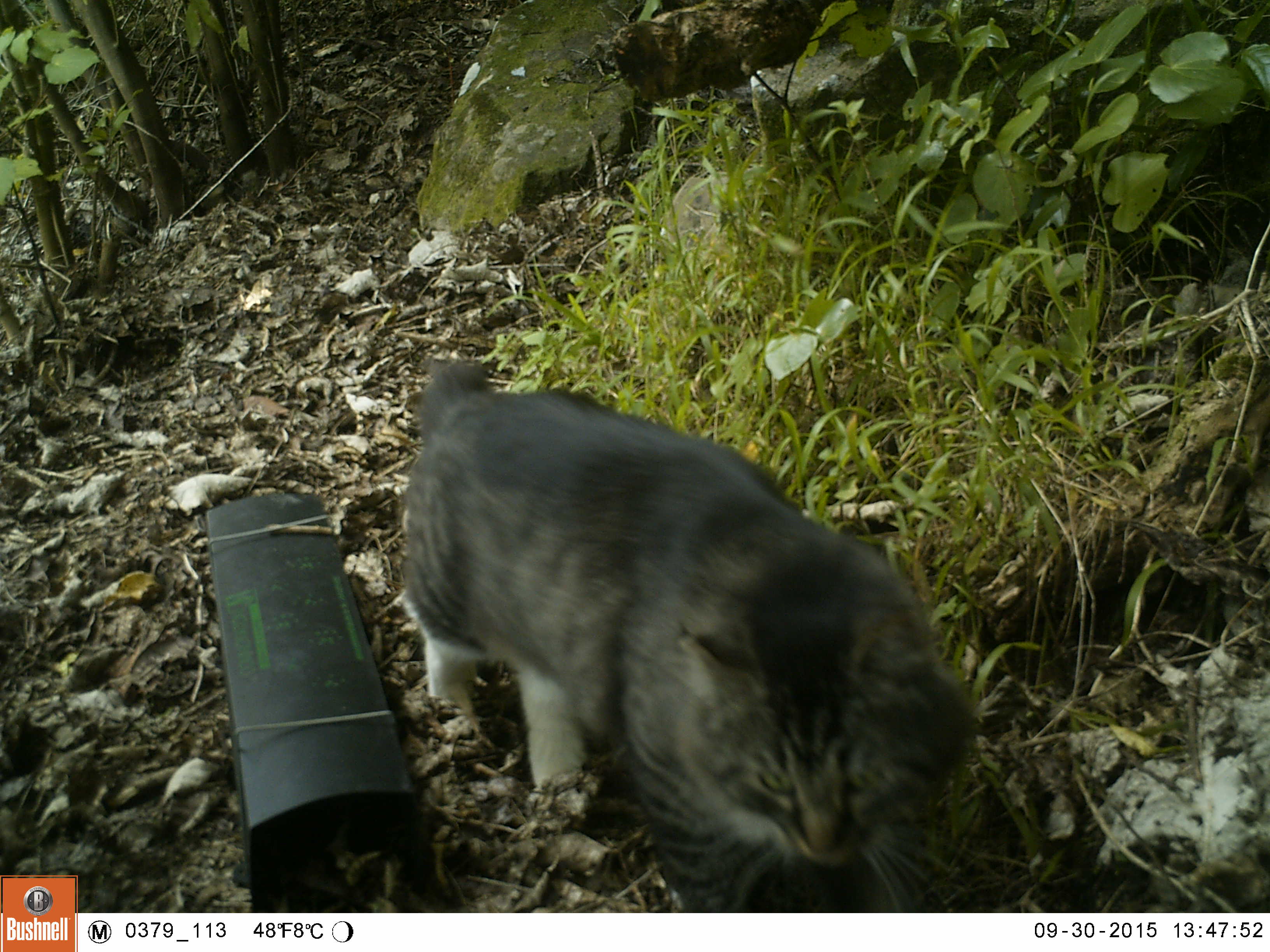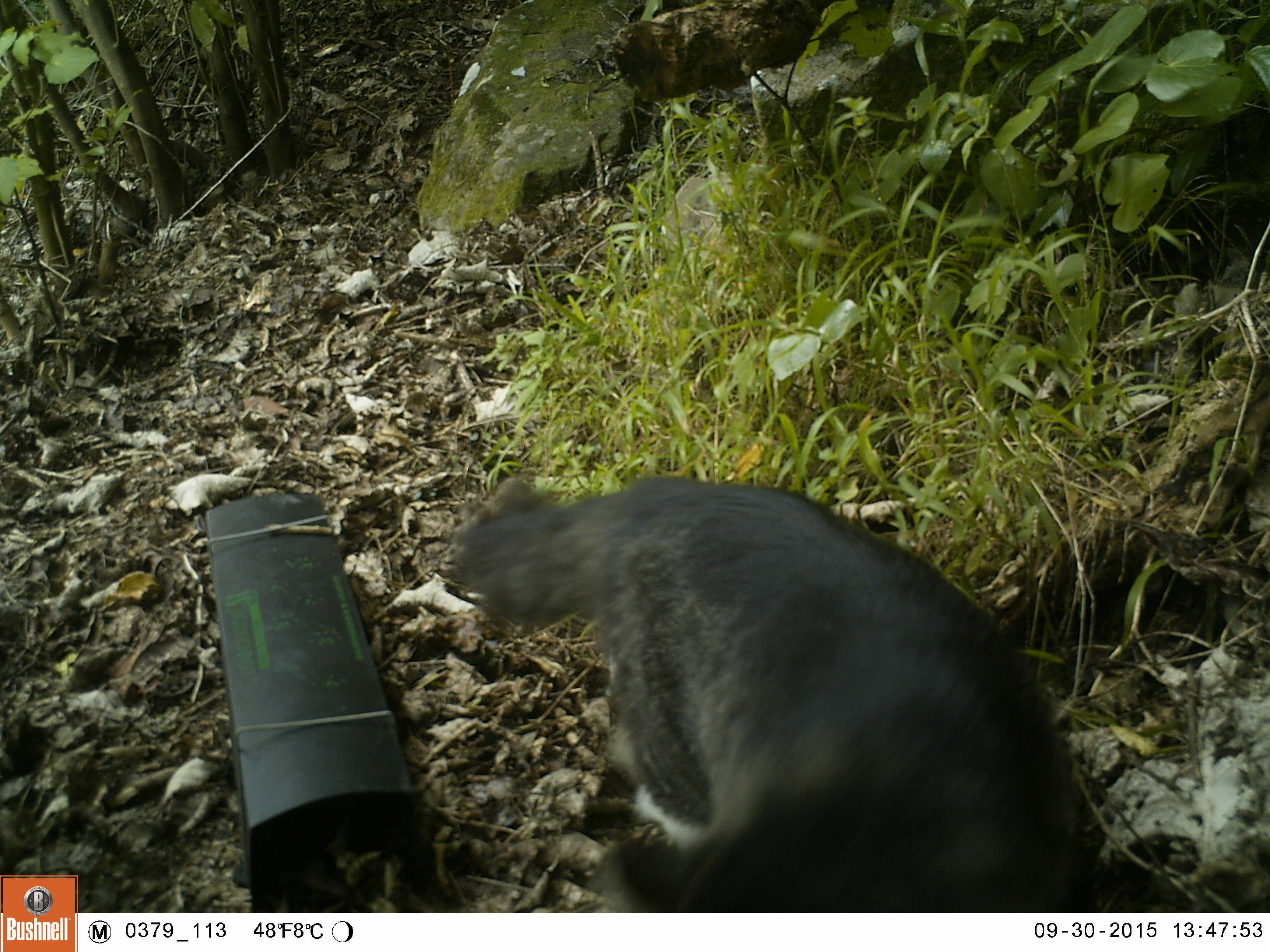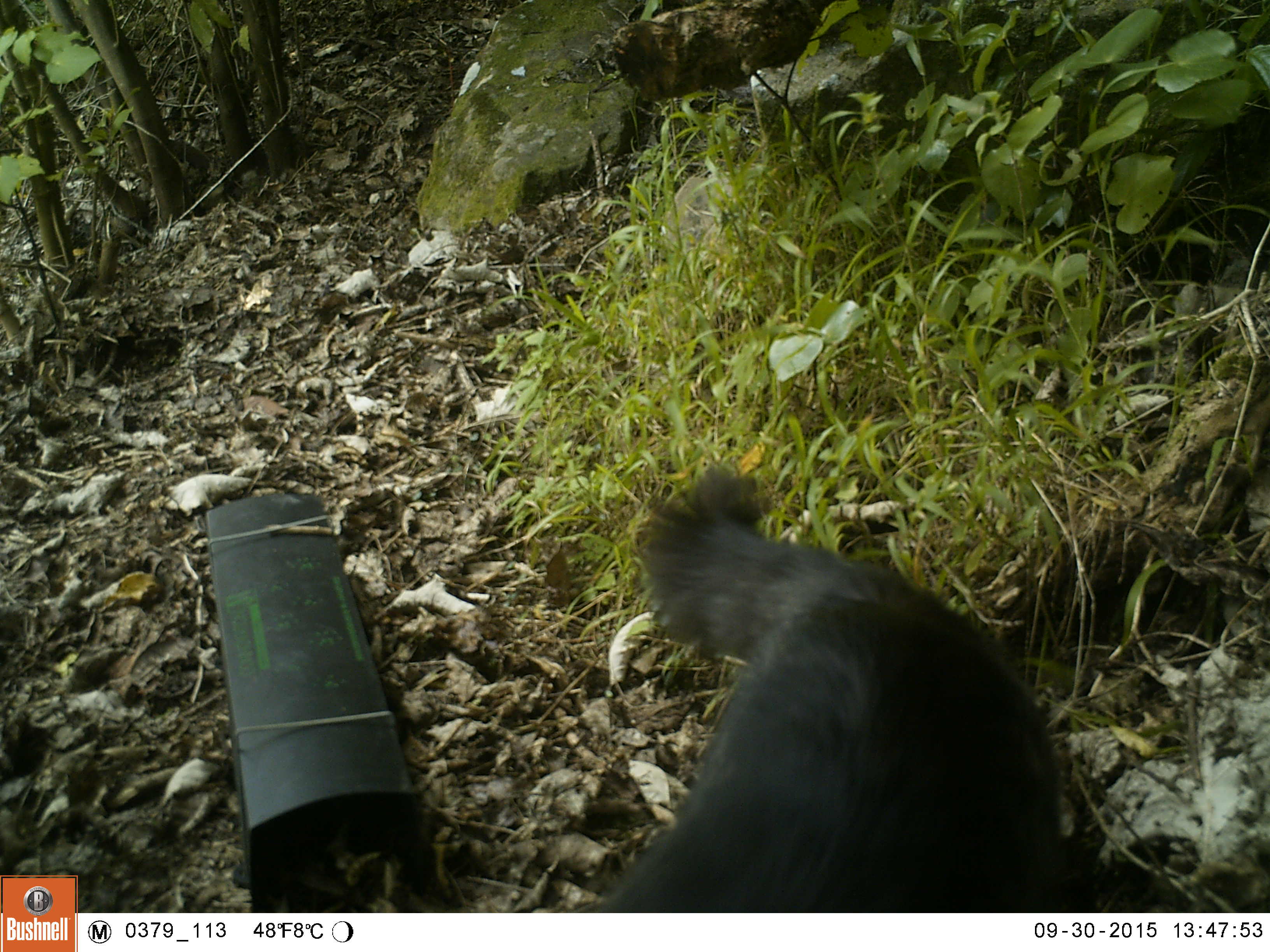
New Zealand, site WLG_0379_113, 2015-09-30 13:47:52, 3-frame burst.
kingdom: Animalia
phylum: Chordata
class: Mammalia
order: Carnivora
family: Felidae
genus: Felis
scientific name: Felis catus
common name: domestic cat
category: cat